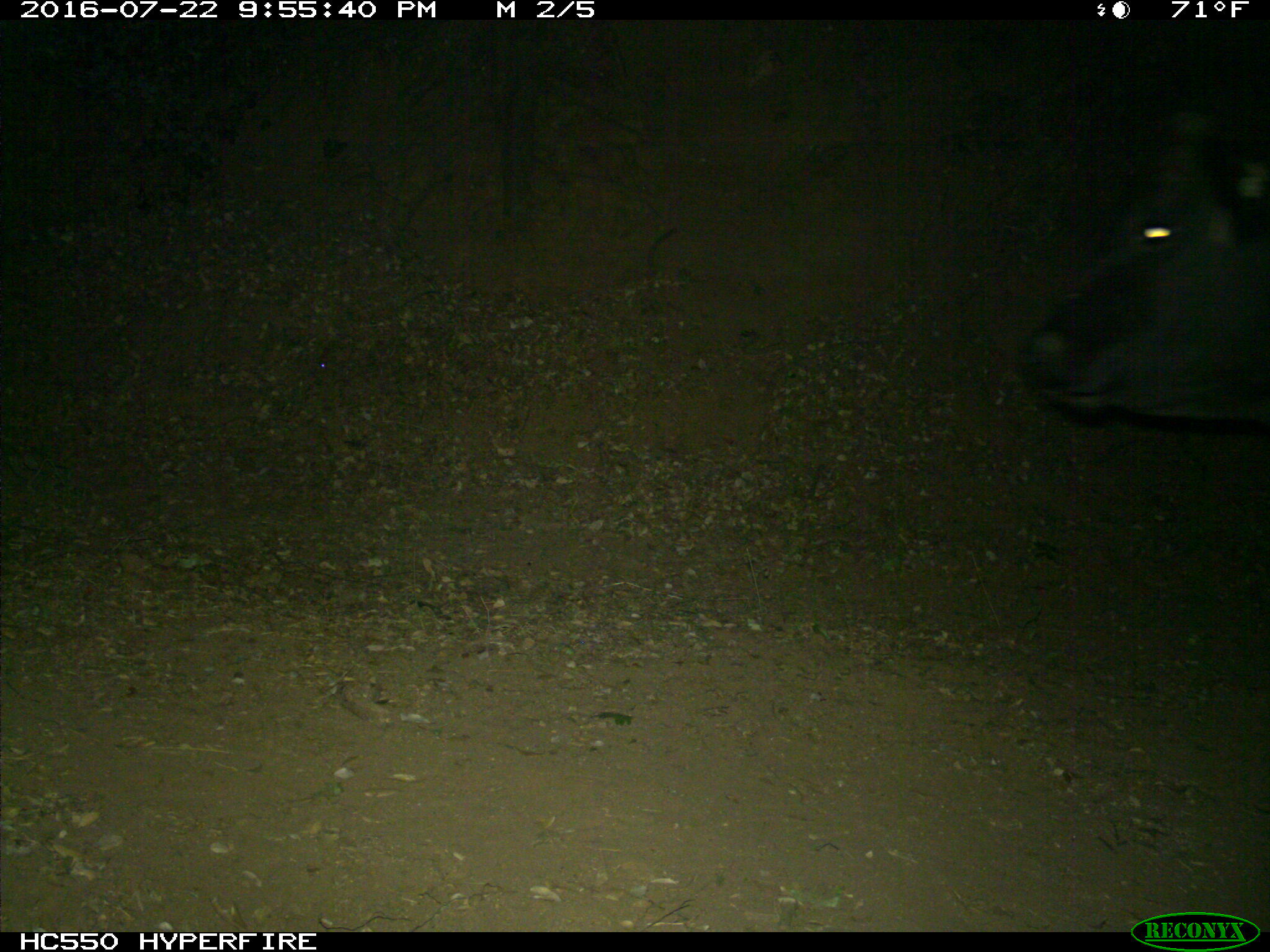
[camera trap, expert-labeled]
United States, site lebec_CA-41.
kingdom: Animalia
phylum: Chordata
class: Mammalia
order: Artiodactyla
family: Bovidae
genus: Bos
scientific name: Bos taurus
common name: domestic cow